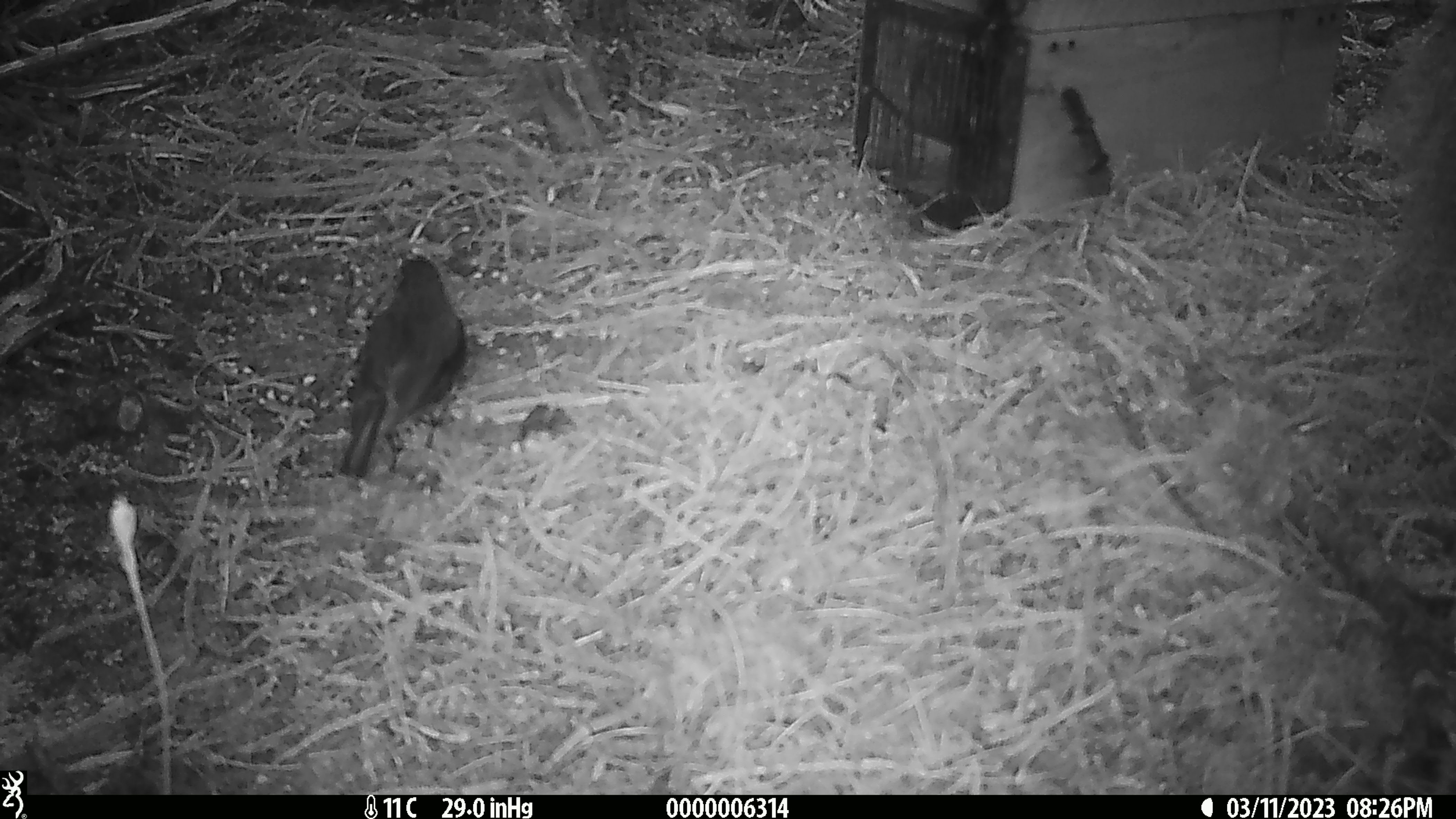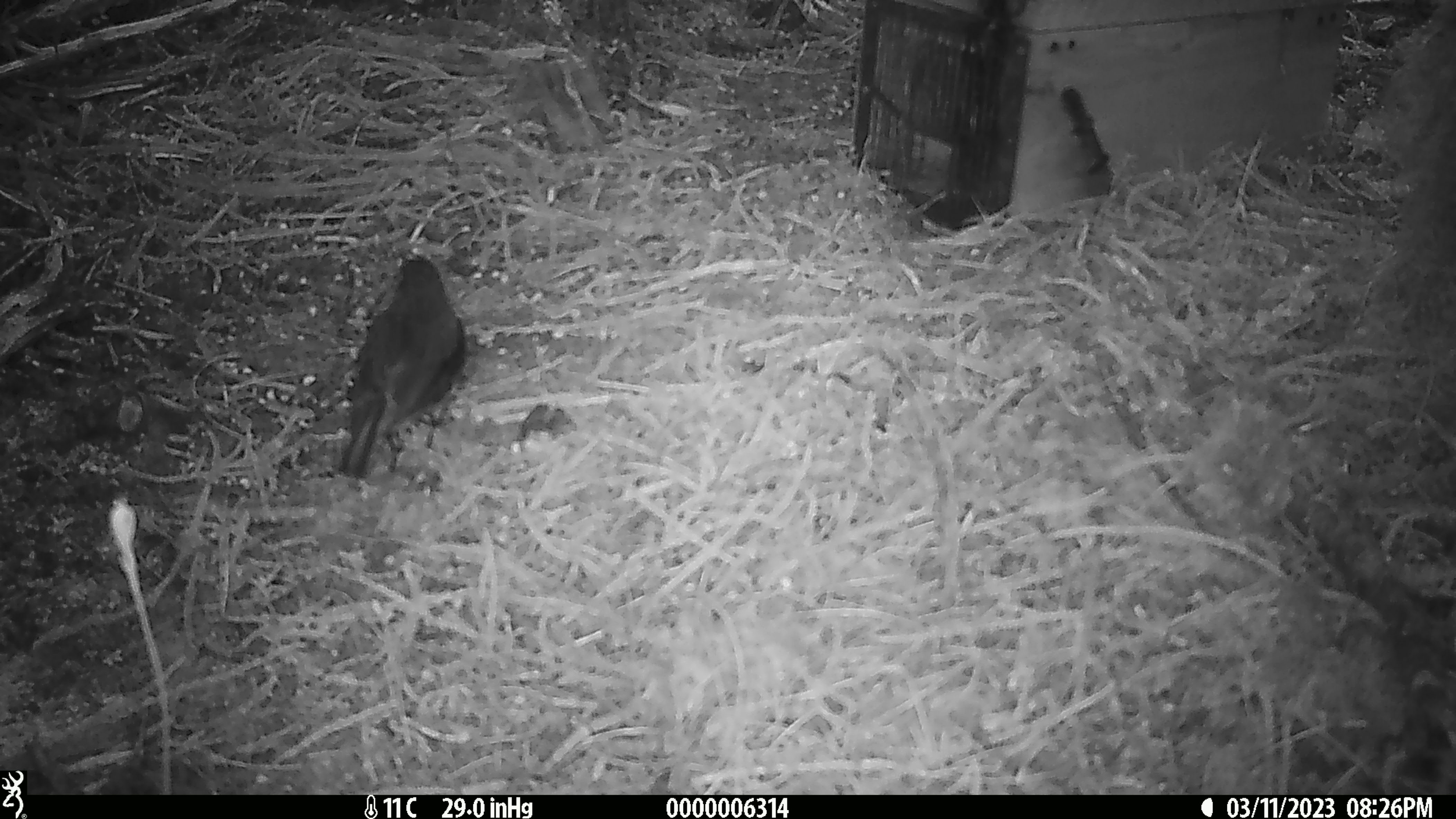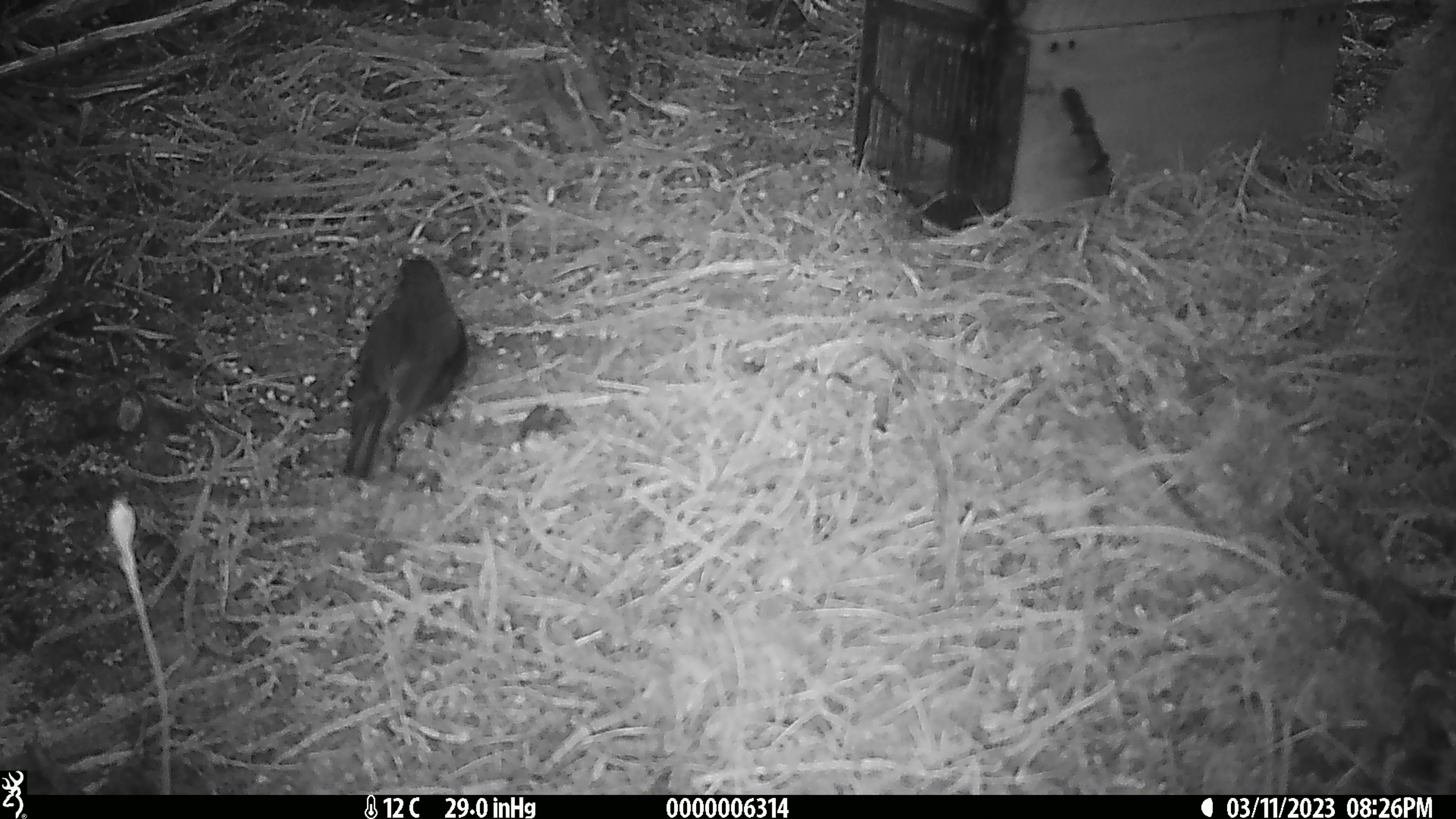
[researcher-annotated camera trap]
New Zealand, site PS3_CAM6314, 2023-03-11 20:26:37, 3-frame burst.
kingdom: Animalia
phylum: Chordata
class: Aves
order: Passeriformes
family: Petroicidae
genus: Petroica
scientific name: Petroica australis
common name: new zealand robin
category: robin